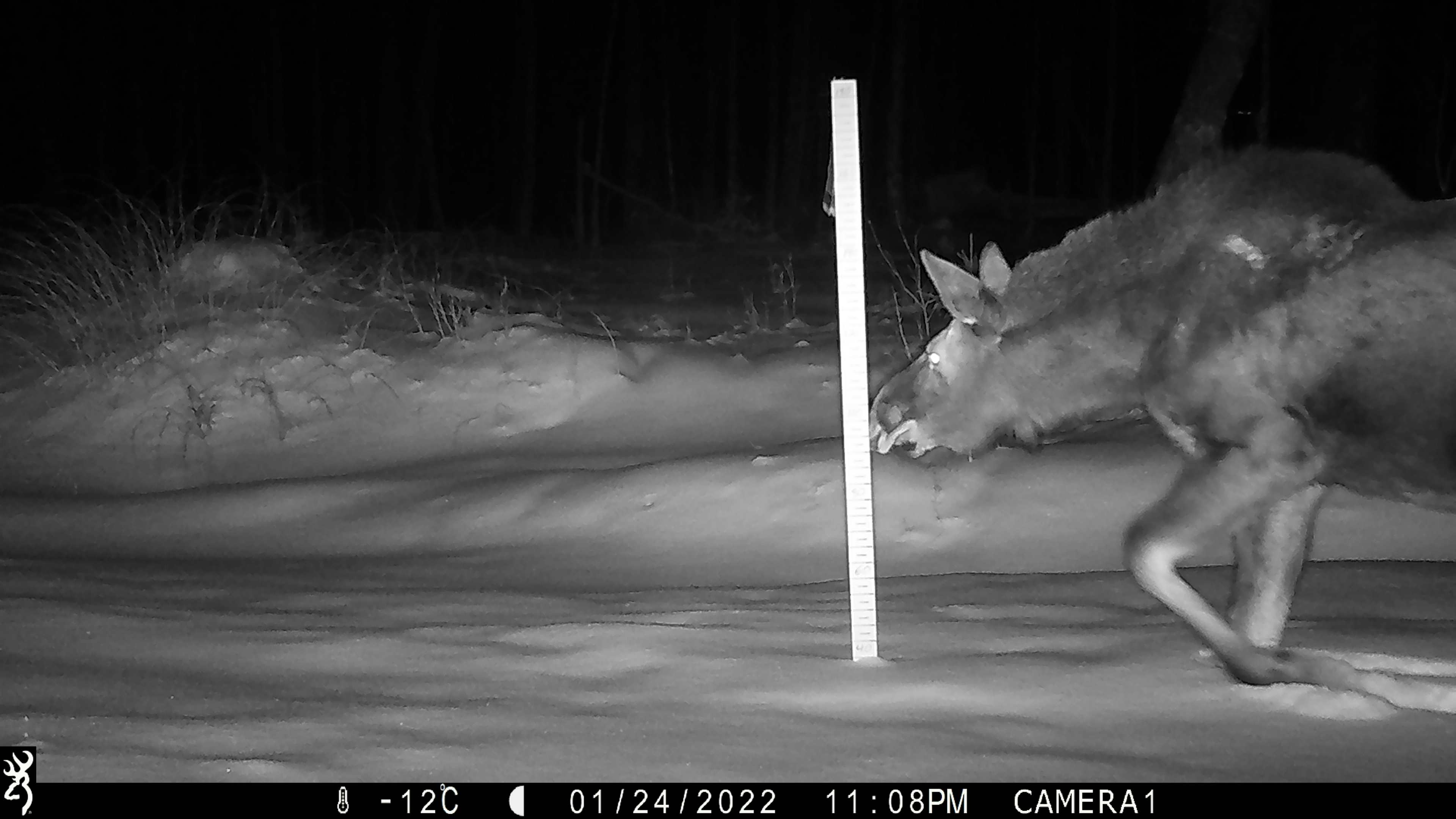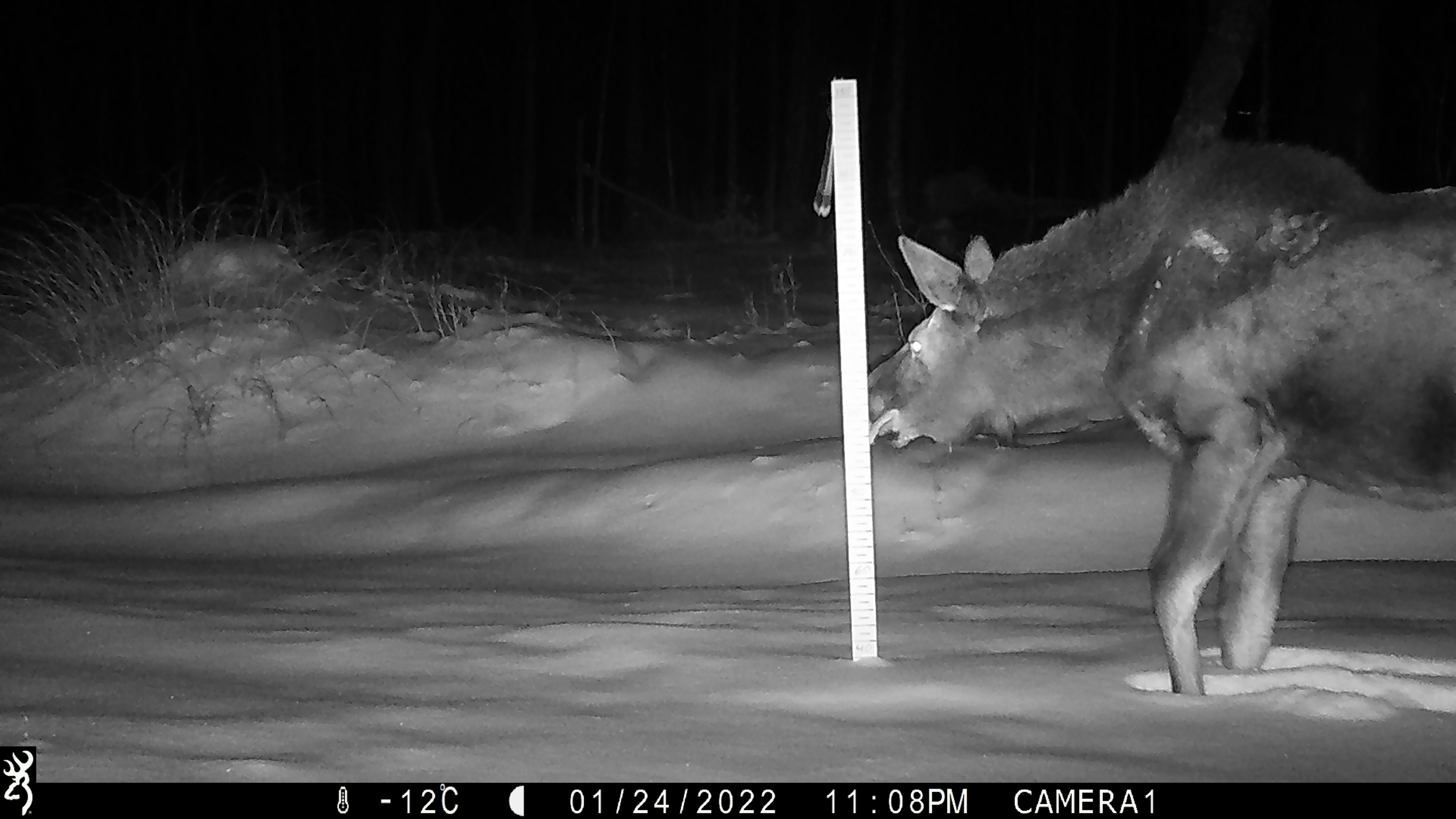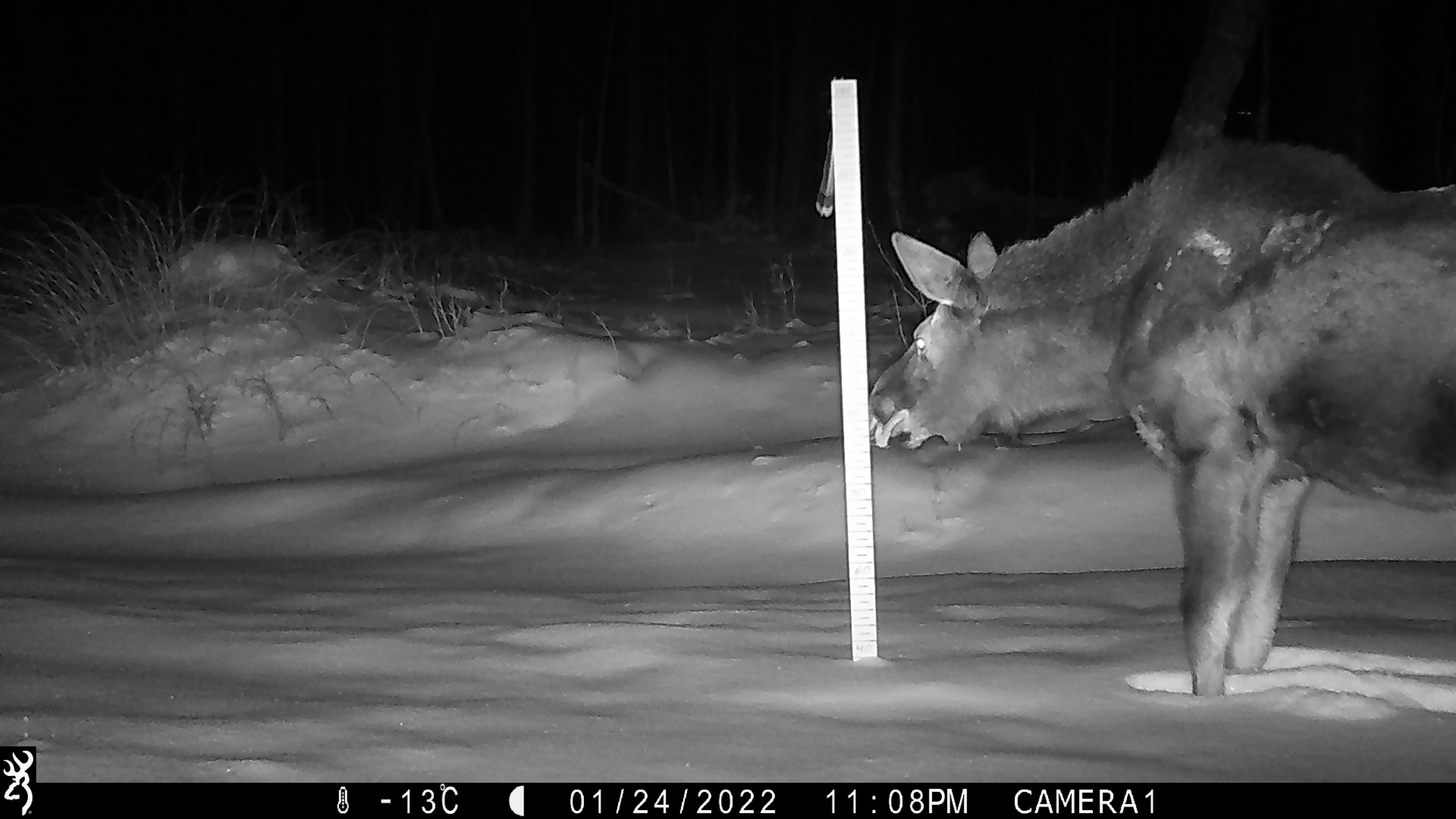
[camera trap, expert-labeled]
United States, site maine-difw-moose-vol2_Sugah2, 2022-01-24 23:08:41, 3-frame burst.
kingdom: Animalia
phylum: Chordata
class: Mammalia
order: Artiodactyla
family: Cervidae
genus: Alces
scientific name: Alces alces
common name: moose